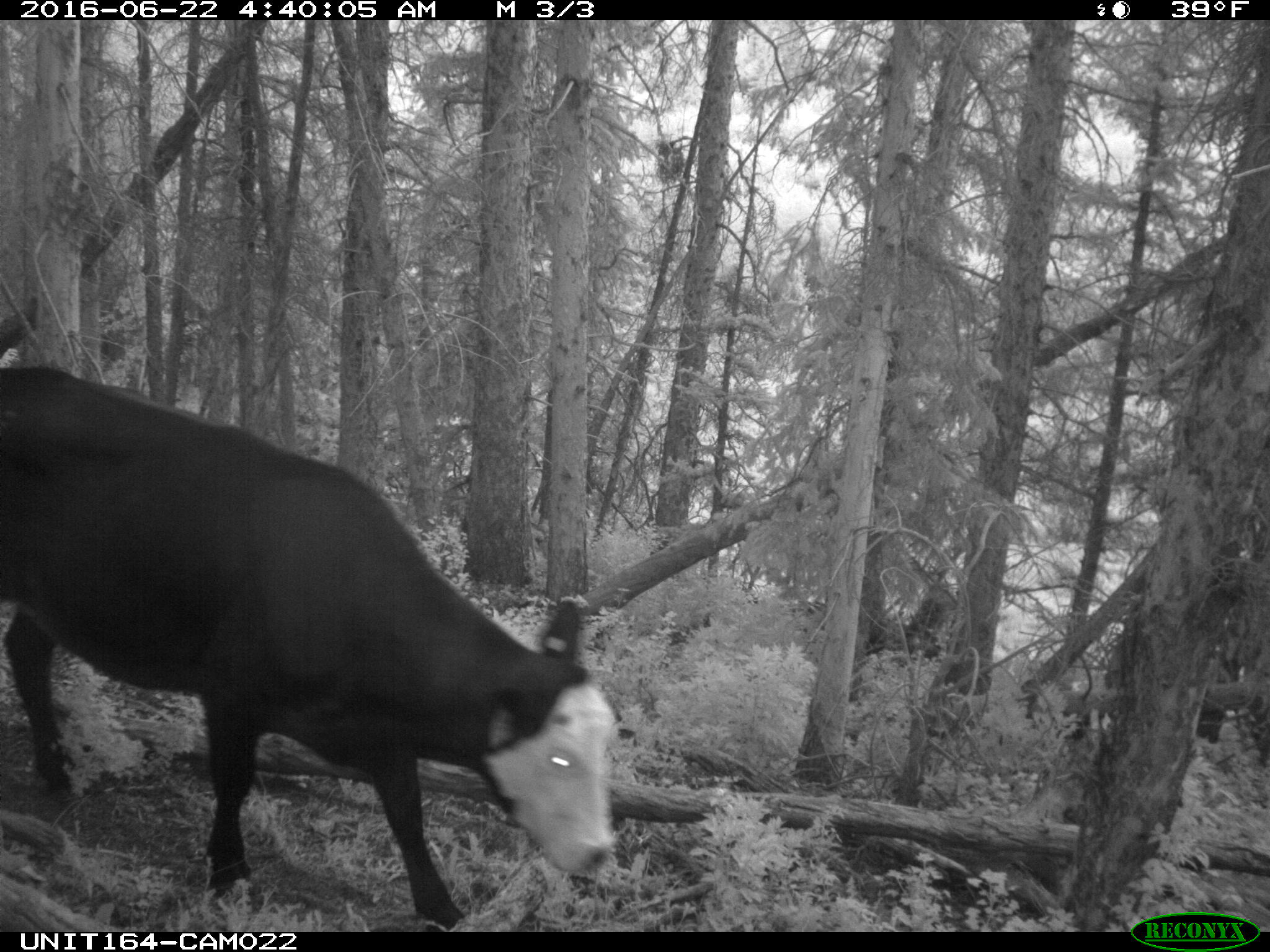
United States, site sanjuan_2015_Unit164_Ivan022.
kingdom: Animalia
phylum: Chordata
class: Mammalia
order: Artiodactyla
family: Bovidae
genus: Bos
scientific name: Bos taurus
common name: domestic cow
Bos taurus (domestic cow).